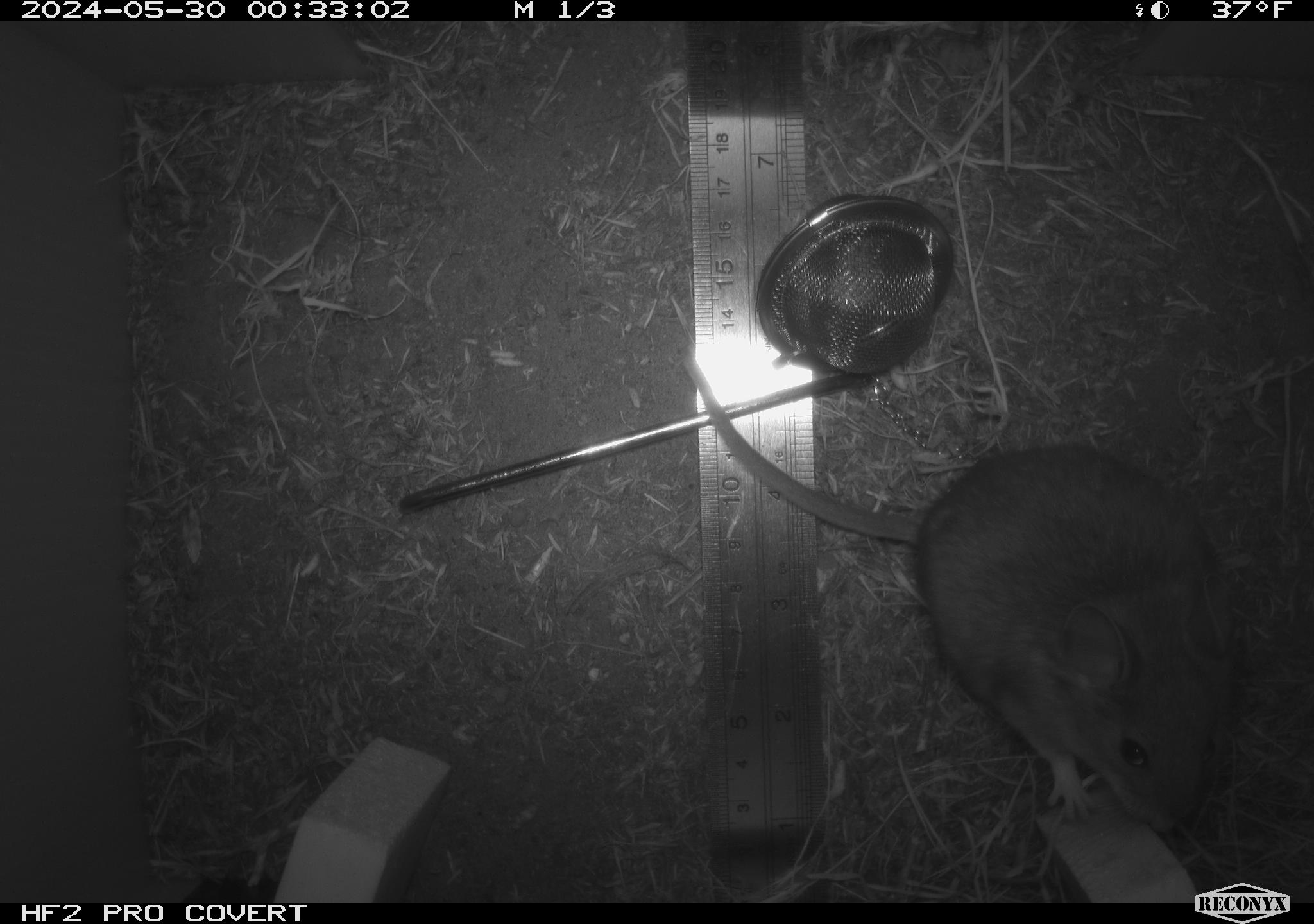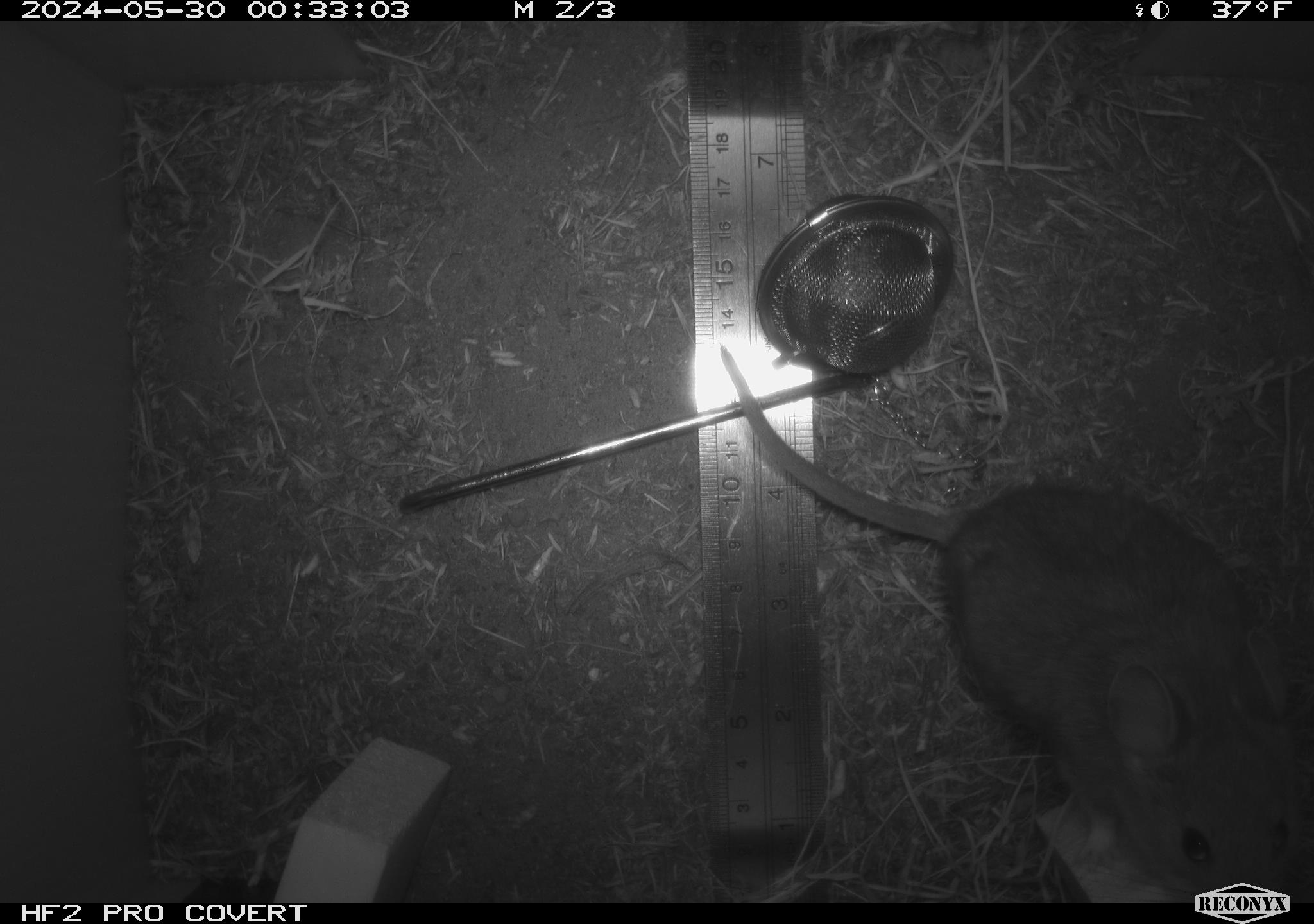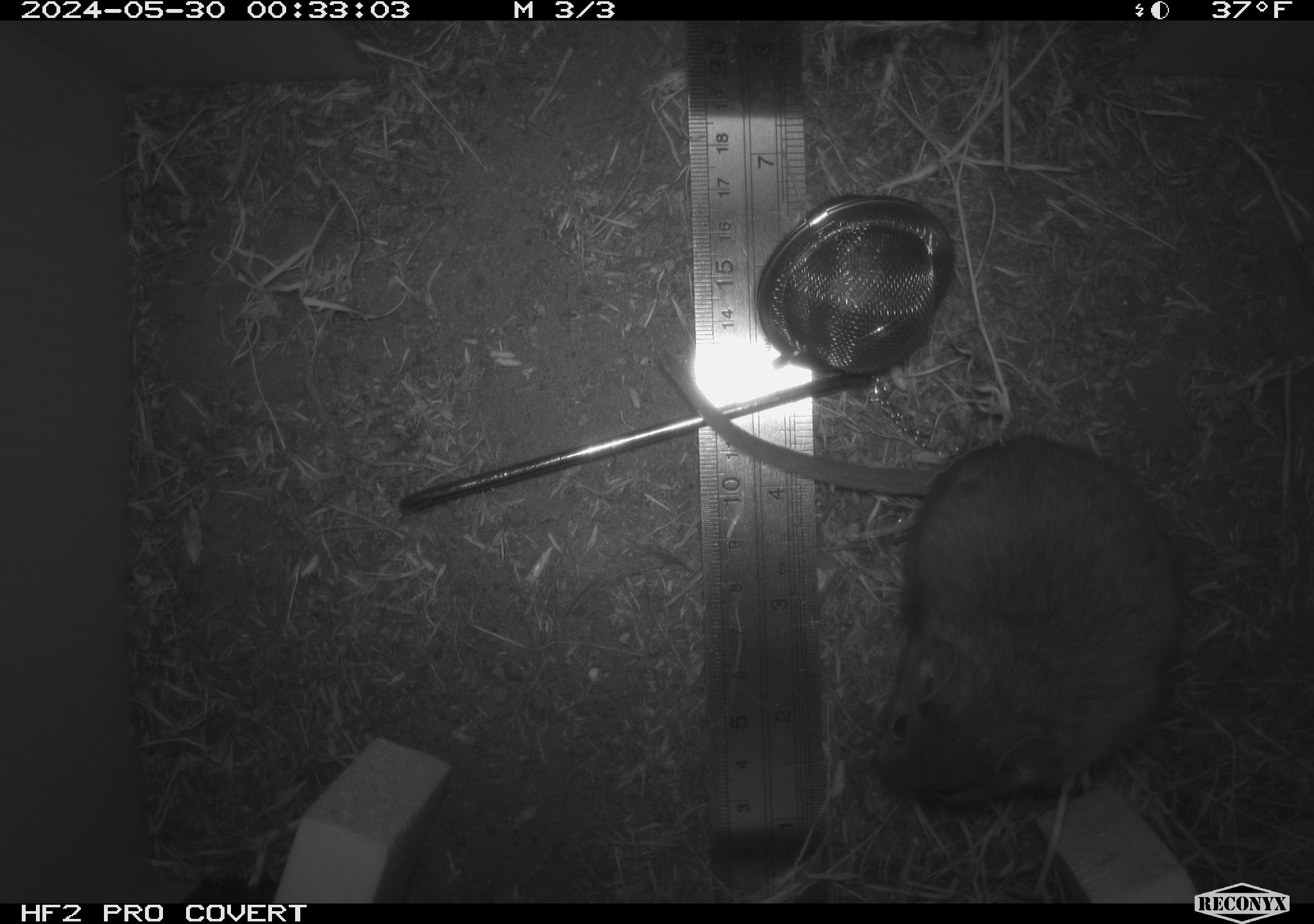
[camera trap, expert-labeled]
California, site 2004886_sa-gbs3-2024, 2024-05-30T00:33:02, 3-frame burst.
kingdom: Animalia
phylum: Chordata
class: Mammalia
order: Rodentia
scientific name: Rodentia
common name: woodrat or rat or mouse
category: woodrat or rat or mouse species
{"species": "woodrat or rat or mouse species (woodrat or rat or mouse) (Rodentia)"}